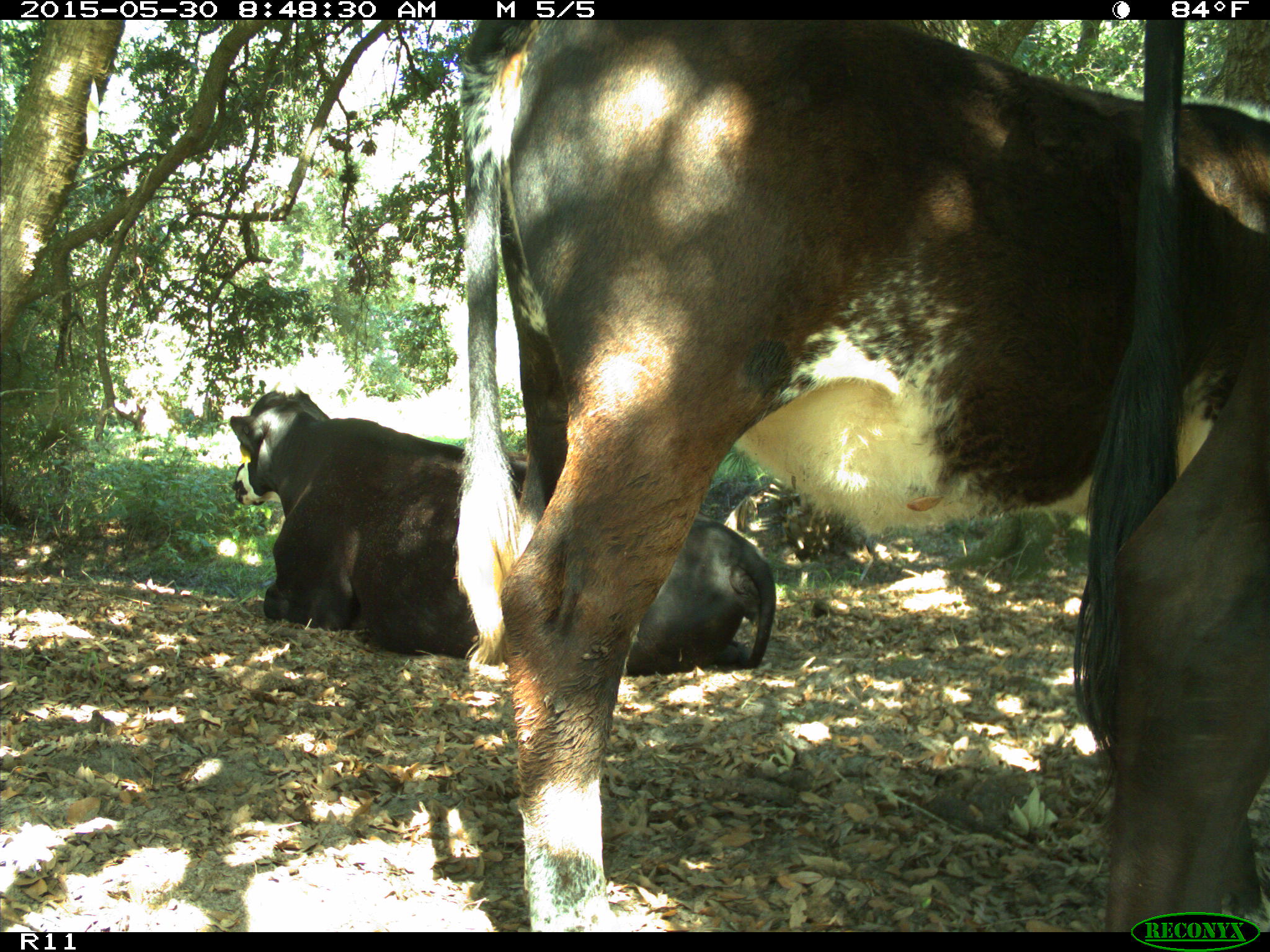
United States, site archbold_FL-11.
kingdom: Animalia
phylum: Chordata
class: Mammalia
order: Artiodactyla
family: Bovidae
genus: Bos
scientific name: Bos taurus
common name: domestic cow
Bos taurus (domestic cow).